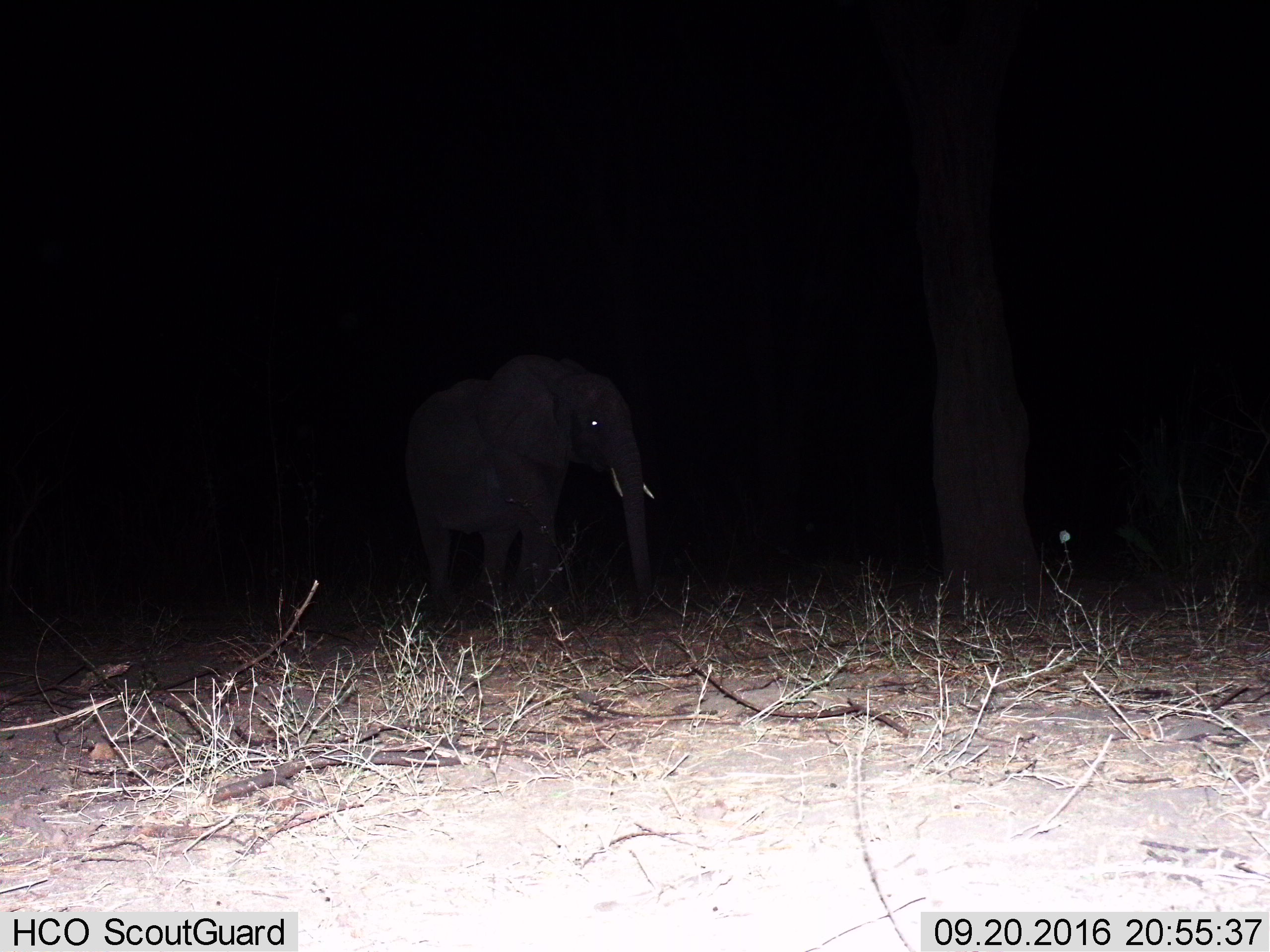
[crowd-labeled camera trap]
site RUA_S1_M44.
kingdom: Animalia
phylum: Chordata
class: Mammalia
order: Proboscidea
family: Elephantidae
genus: Loxodonta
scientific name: Loxodonta africana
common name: african bush elephant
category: elephant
Elephant (african bush elephant) (Loxodonta africana), count 1. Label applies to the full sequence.